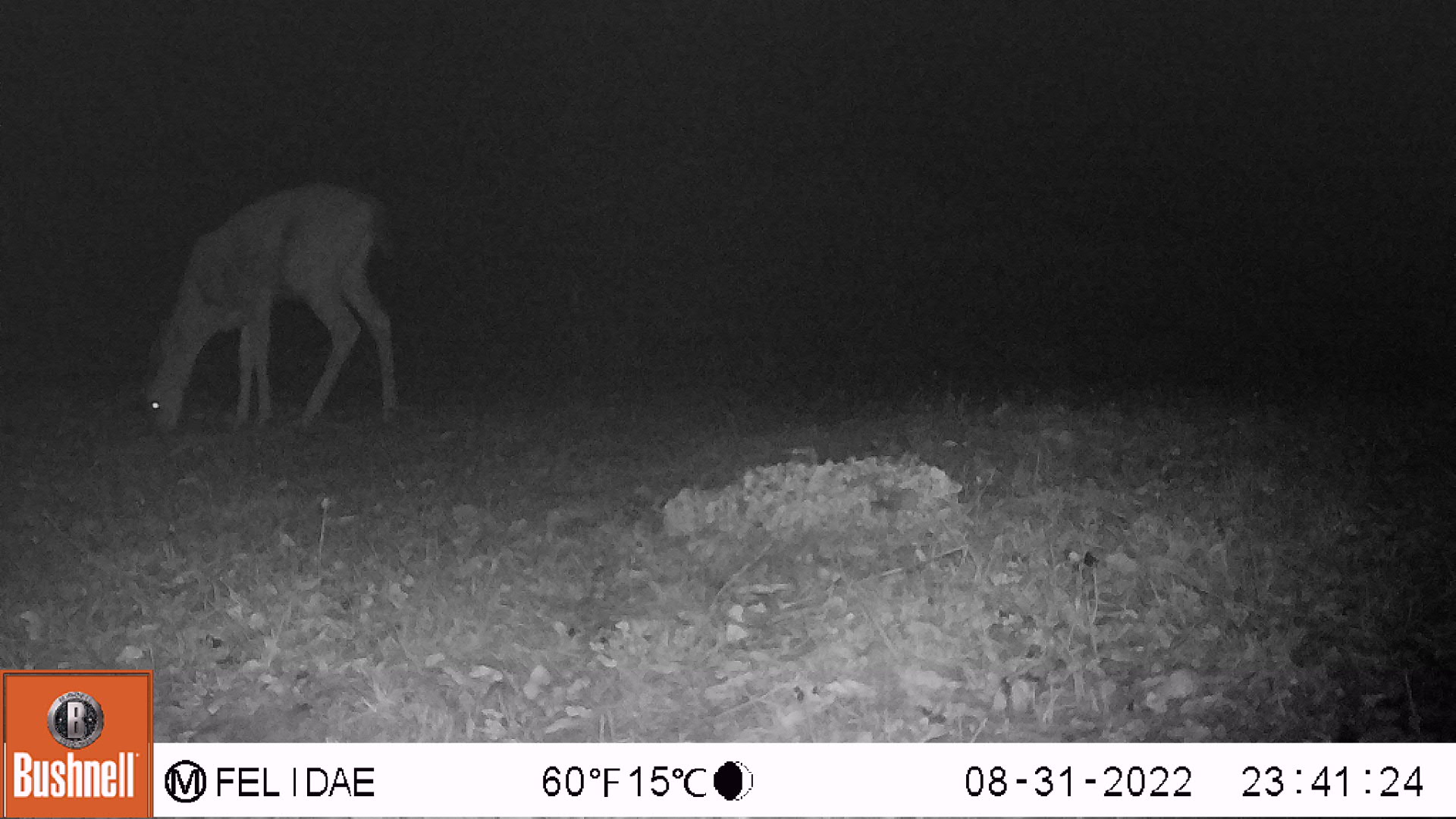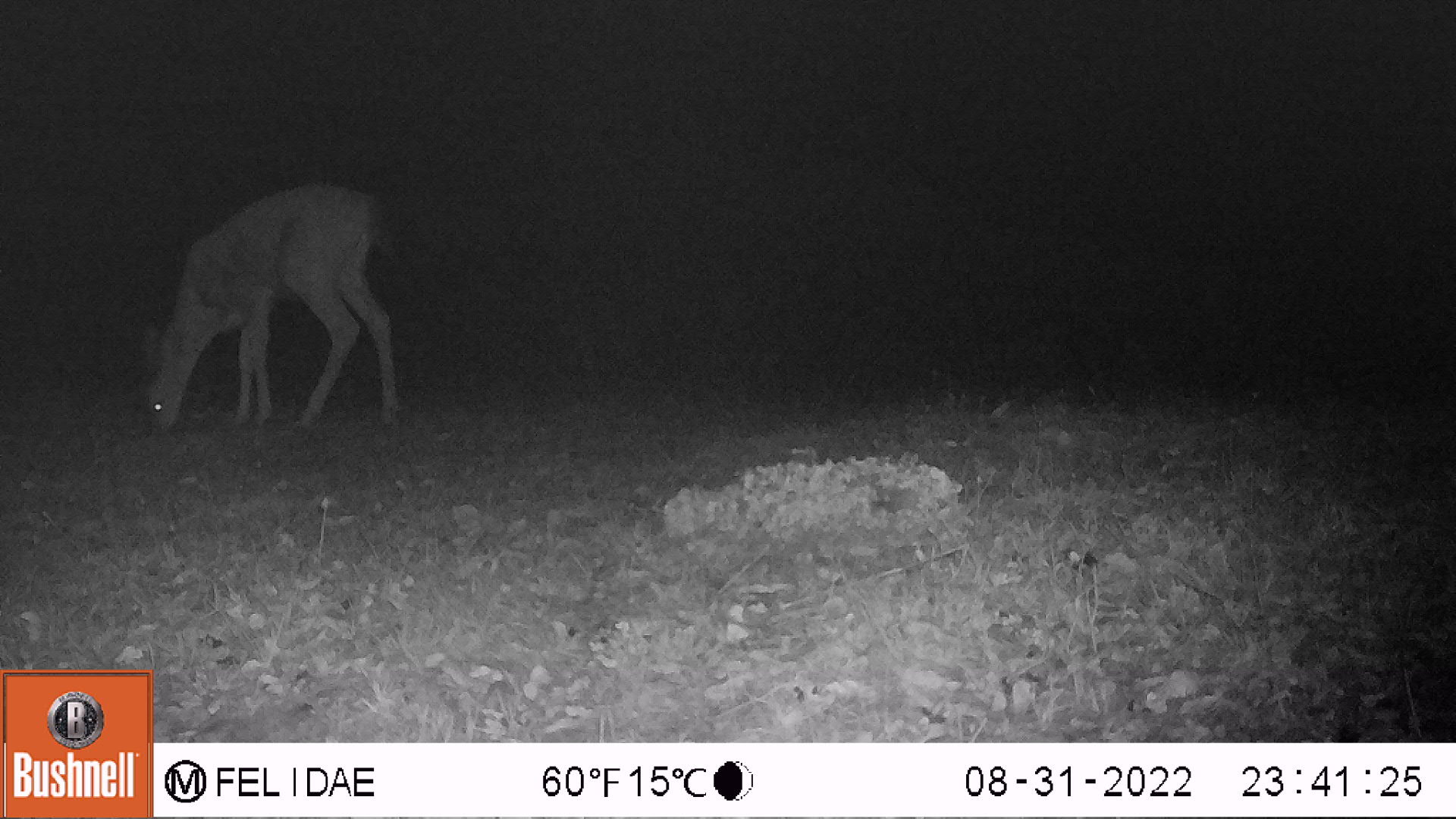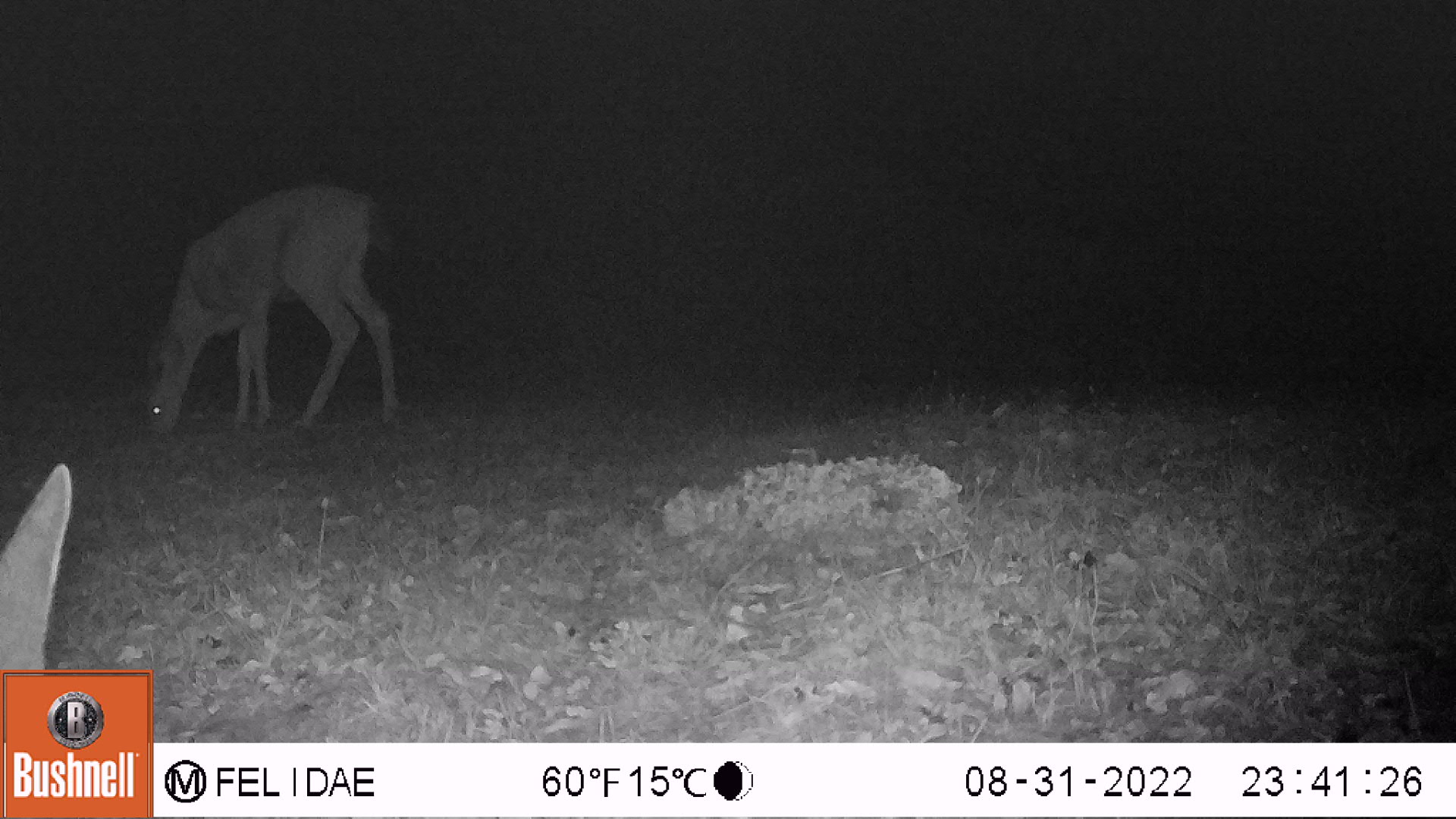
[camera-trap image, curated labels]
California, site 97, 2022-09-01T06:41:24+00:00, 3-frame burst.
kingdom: Animalia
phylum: Chordata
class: Mammalia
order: Artiodactyla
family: Cervidae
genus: Odocoileus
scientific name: Odocoileus hemionus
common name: mule deer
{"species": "mule deer (Odocoileus hemionus)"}